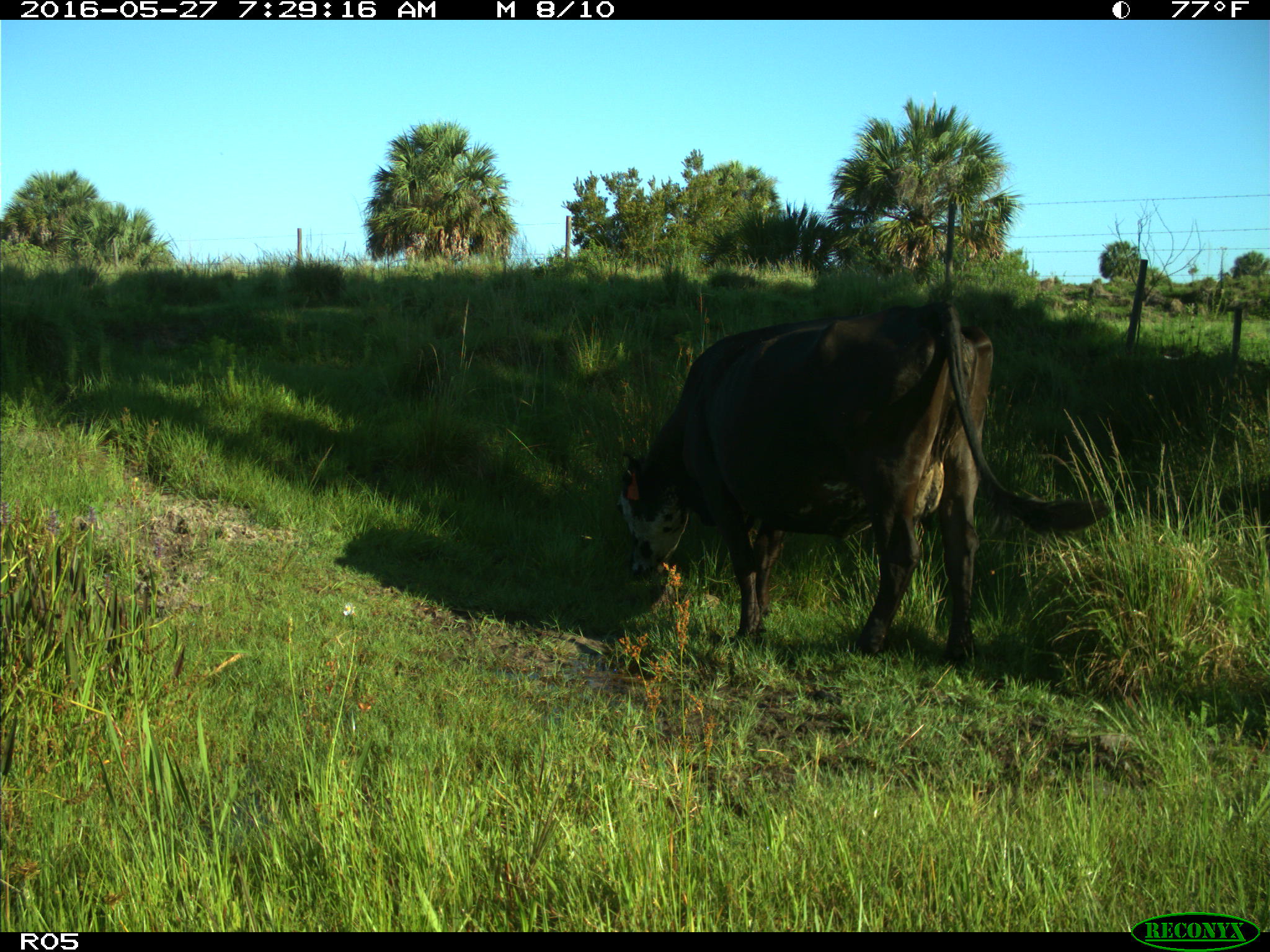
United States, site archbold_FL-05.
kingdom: Animalia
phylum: Chordata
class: Mammalia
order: Artiodactyla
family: Bovidae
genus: Bos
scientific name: Bos taurus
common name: domestic cow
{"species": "Bos taurus (domestic cow)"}